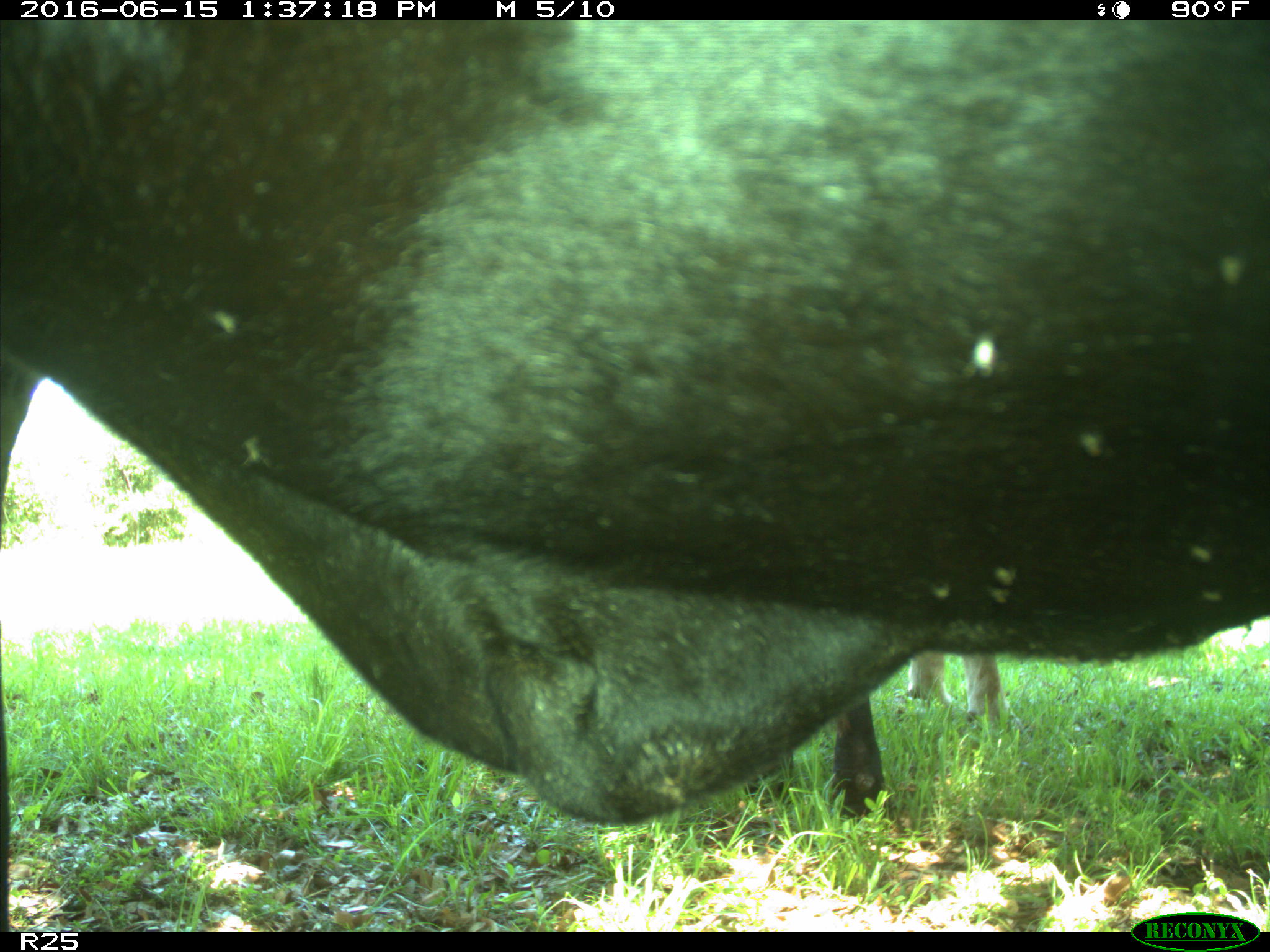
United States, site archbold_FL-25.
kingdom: Animalia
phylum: Chordata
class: Mammalia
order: Artiodactyla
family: Bovidae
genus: Bos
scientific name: Bos taurus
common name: domestic cow